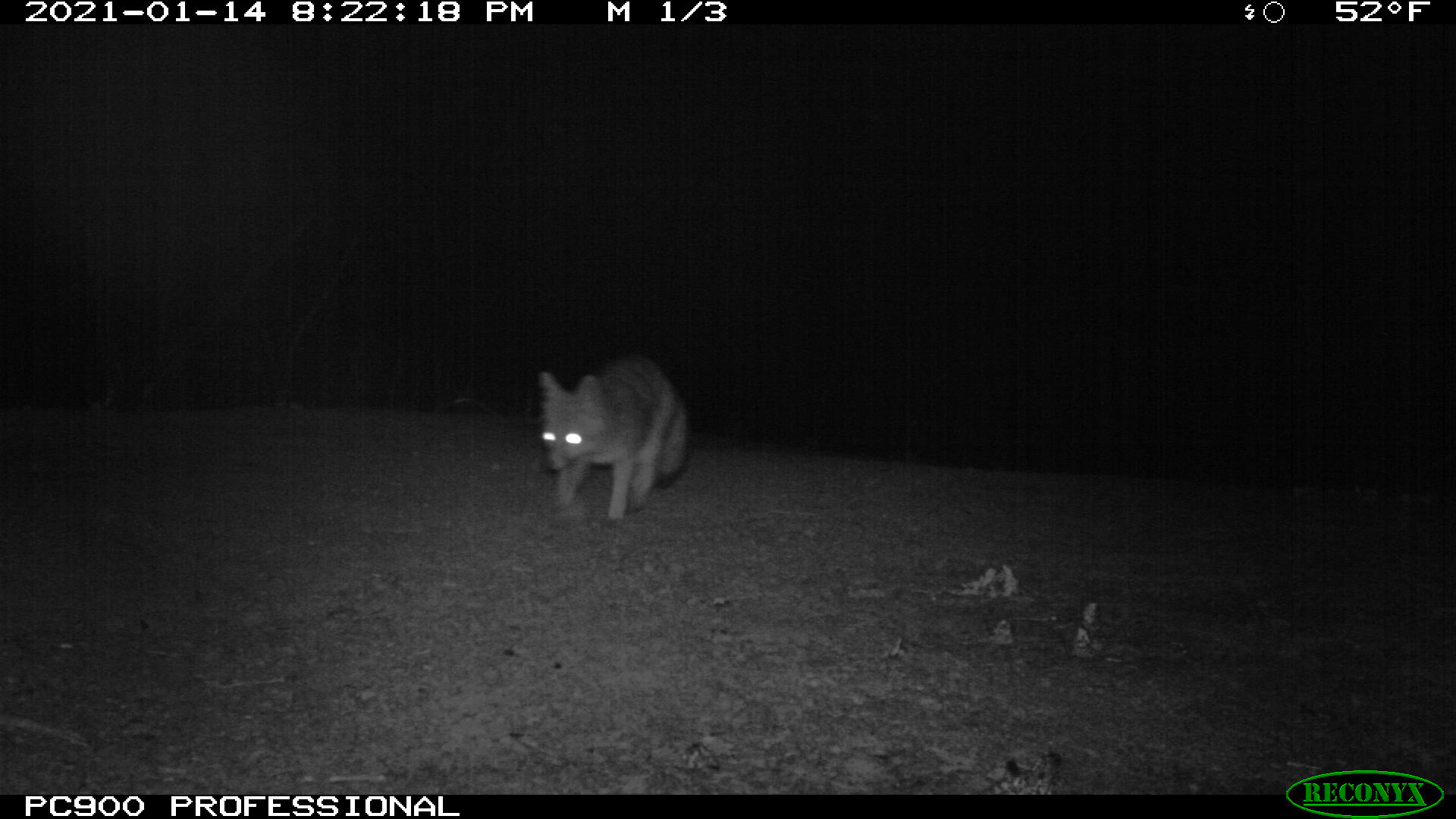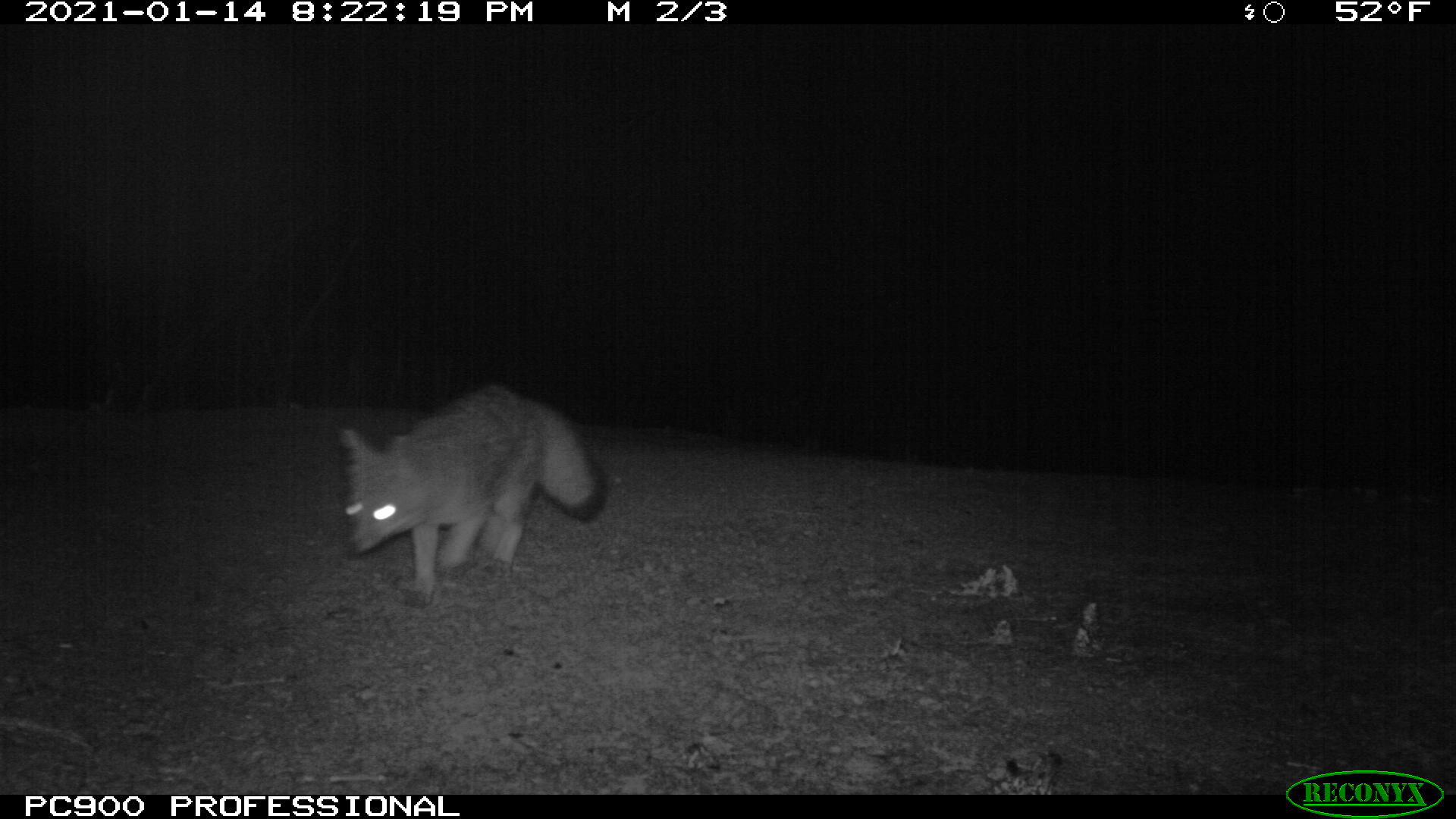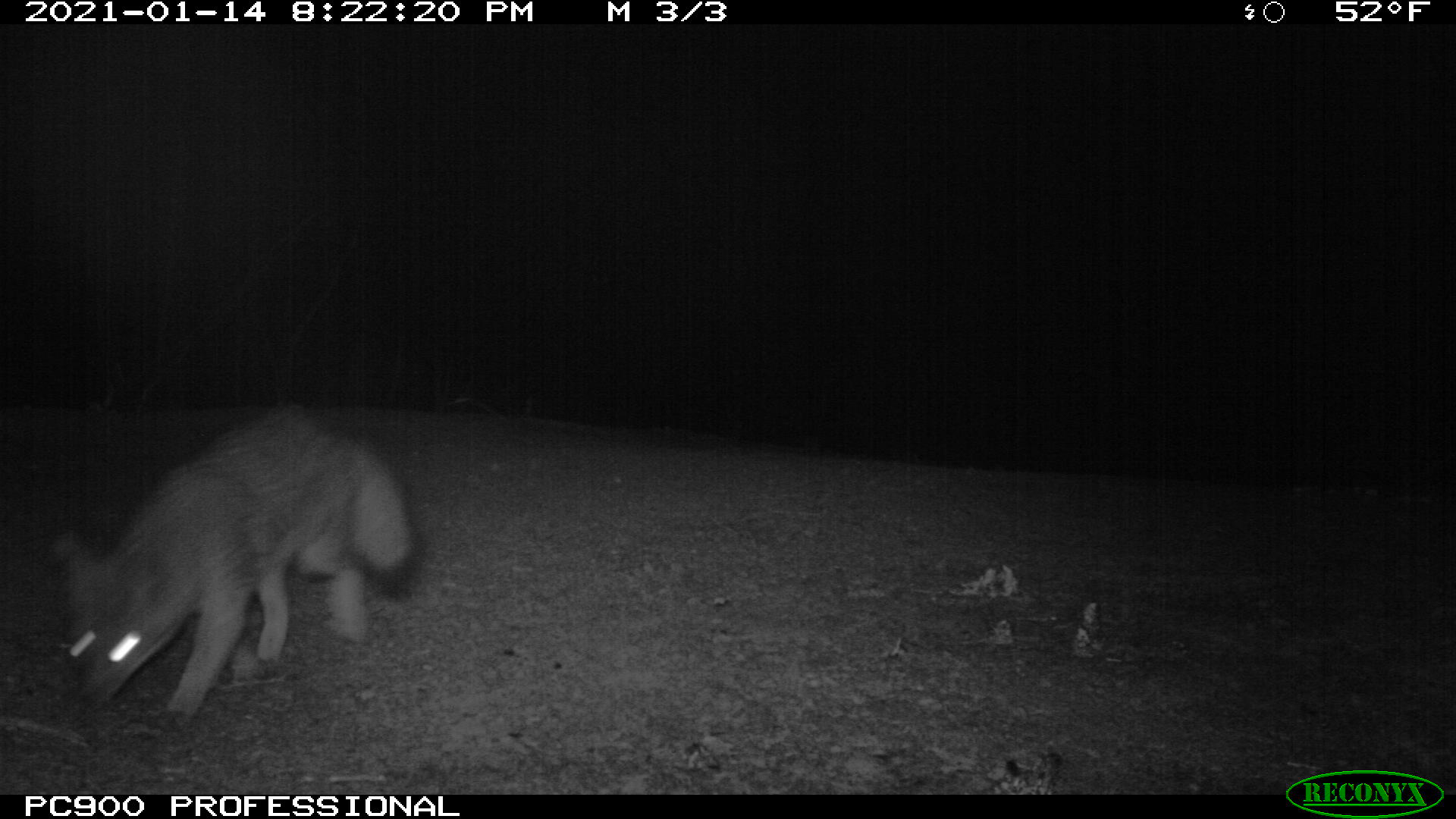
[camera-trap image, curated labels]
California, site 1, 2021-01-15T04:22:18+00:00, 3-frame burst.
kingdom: Animalia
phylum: Chordata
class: Mammalia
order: Carnivora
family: Canidae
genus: Urocyon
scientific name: Urocyon cinereoargenteus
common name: gray fox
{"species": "gray fox (Urocyon cinereoargenteus)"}